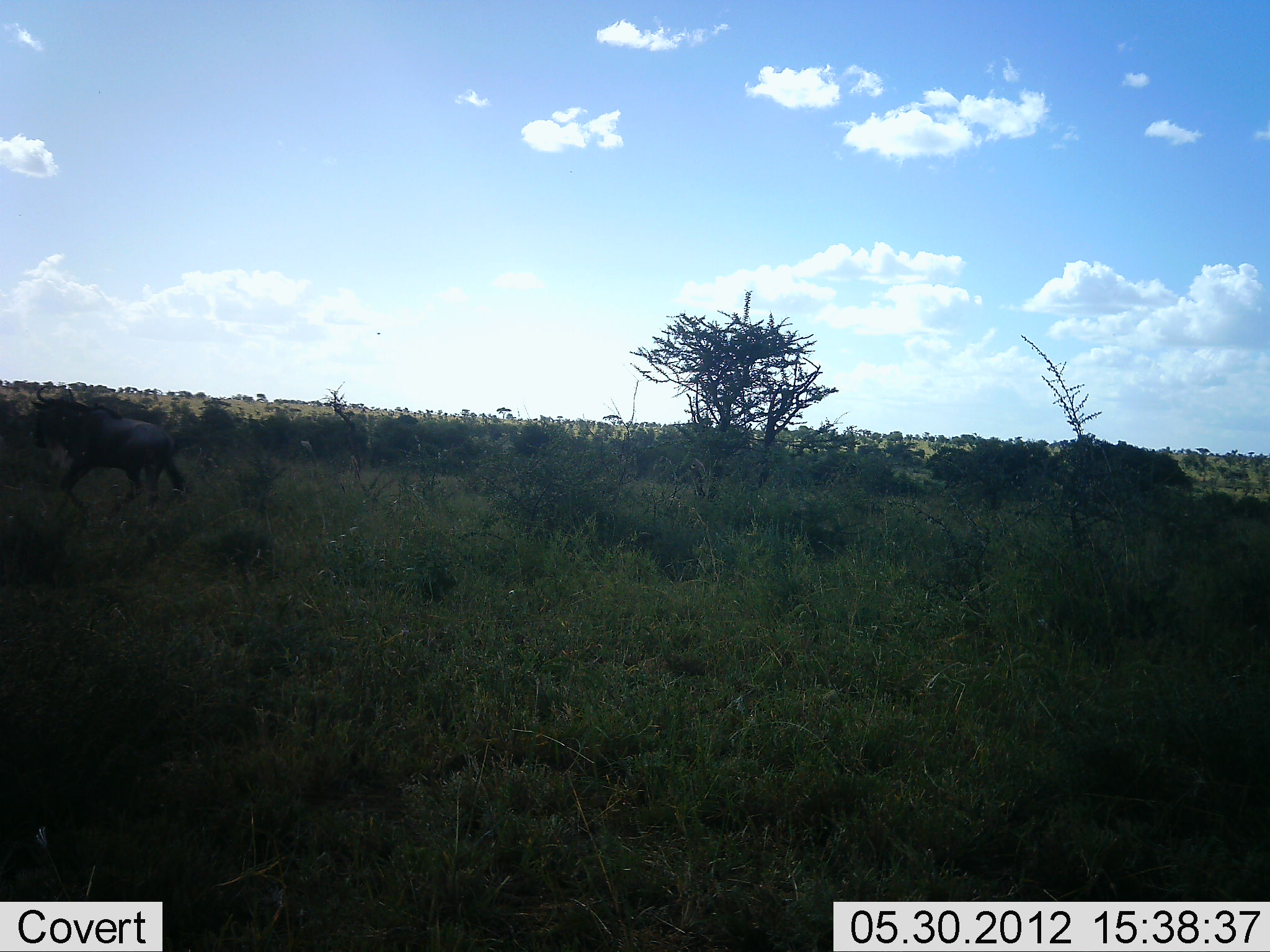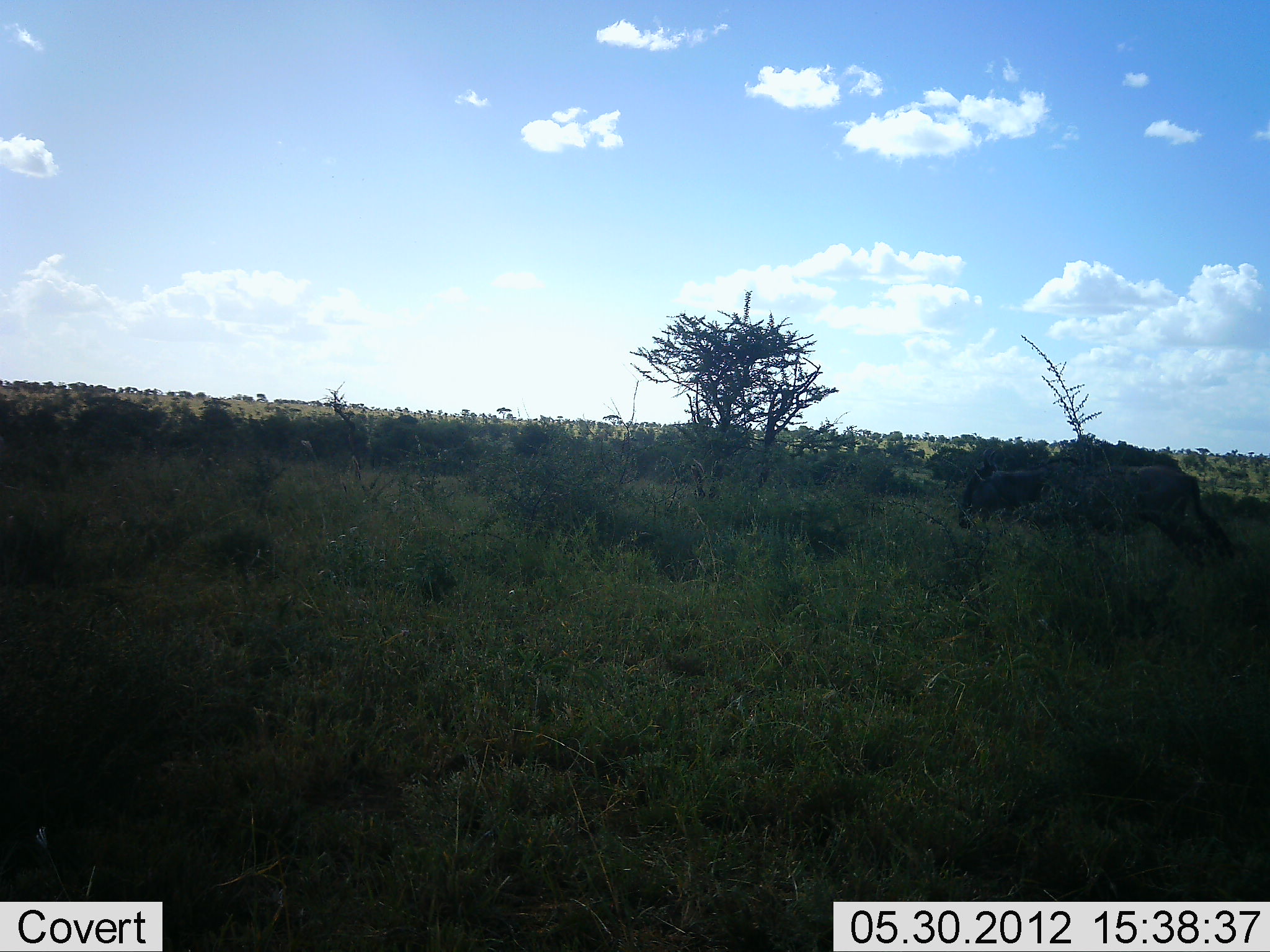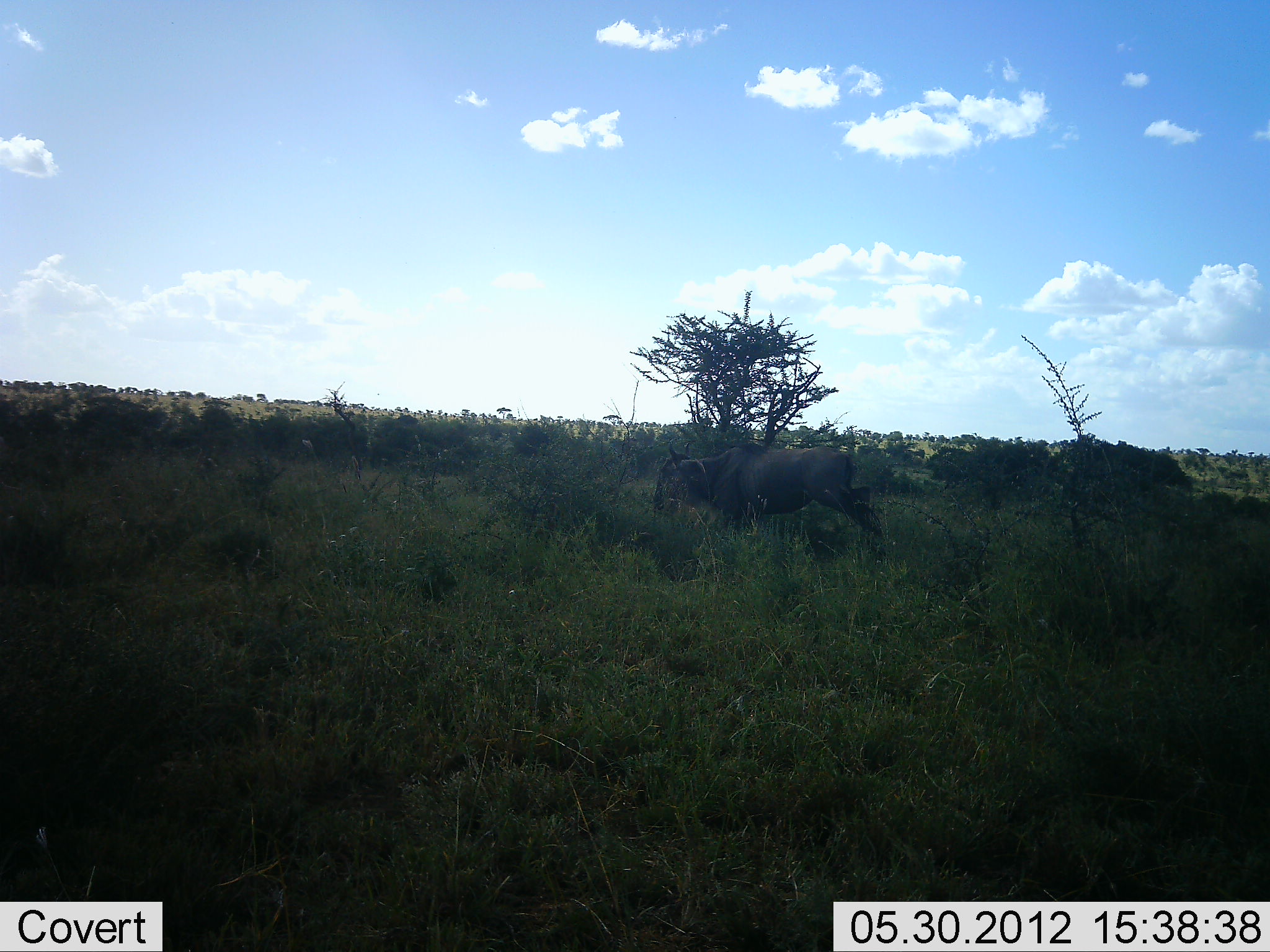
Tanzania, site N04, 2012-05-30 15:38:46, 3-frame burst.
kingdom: Animalia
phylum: Chordata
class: Mammalia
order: Artiodactyla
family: Bovidae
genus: Connochaetes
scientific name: Connochaetes taurinus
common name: blue wildebeest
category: wildebeest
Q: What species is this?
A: Wildebeest (blue wildebeest) (Connochaetes taurinus).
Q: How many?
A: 2.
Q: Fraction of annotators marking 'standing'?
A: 0%.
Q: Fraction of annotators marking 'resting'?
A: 0%.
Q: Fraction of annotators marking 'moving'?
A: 100%.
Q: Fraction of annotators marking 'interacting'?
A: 0%.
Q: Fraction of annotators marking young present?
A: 0%.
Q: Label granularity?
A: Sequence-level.